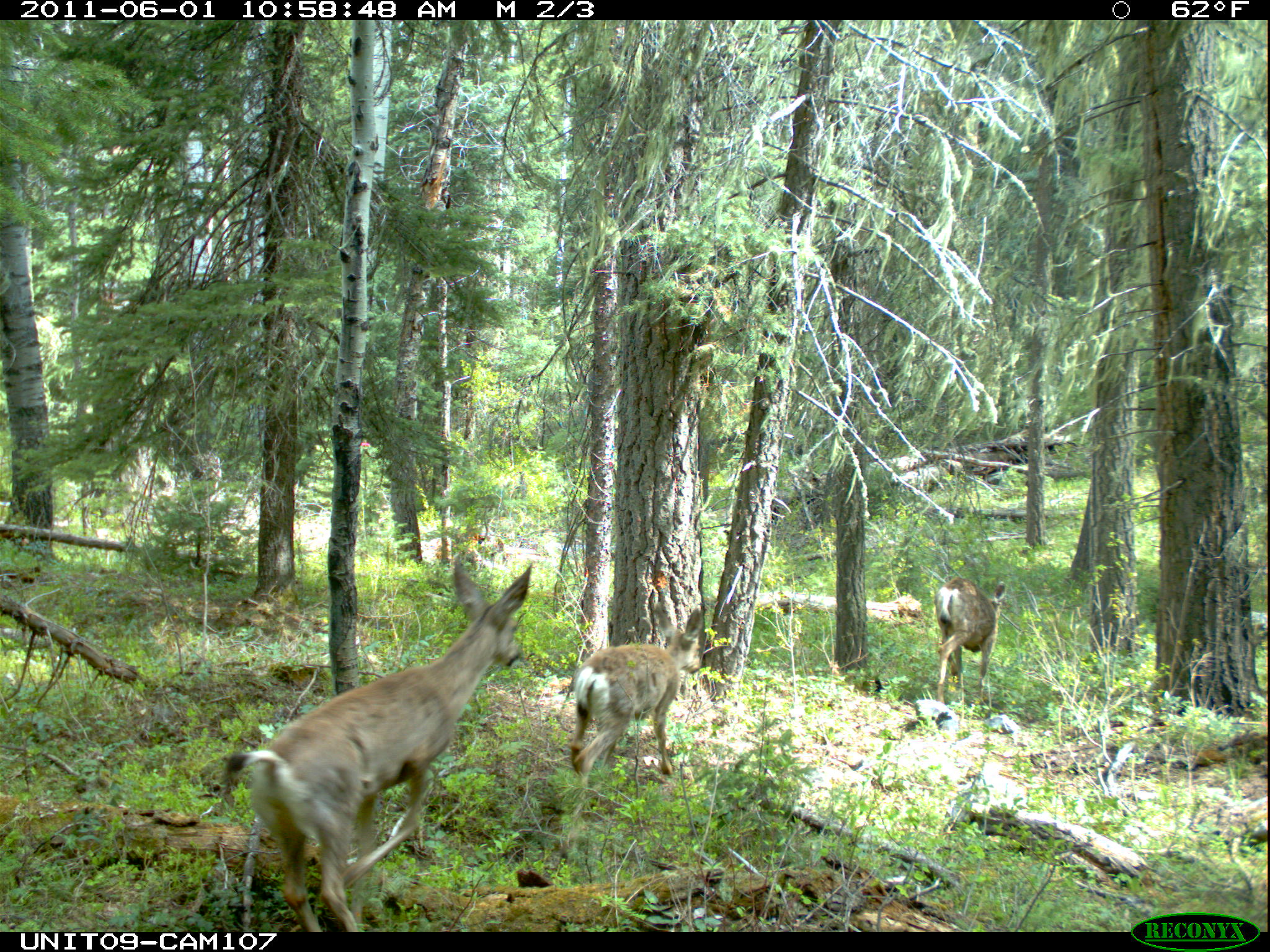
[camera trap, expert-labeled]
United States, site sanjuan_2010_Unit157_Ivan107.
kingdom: Animalia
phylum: Chordata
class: Mammalia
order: Artiodactyla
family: Cervidae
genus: Odocoileus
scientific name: Odocoileus hemionus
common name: mule deer